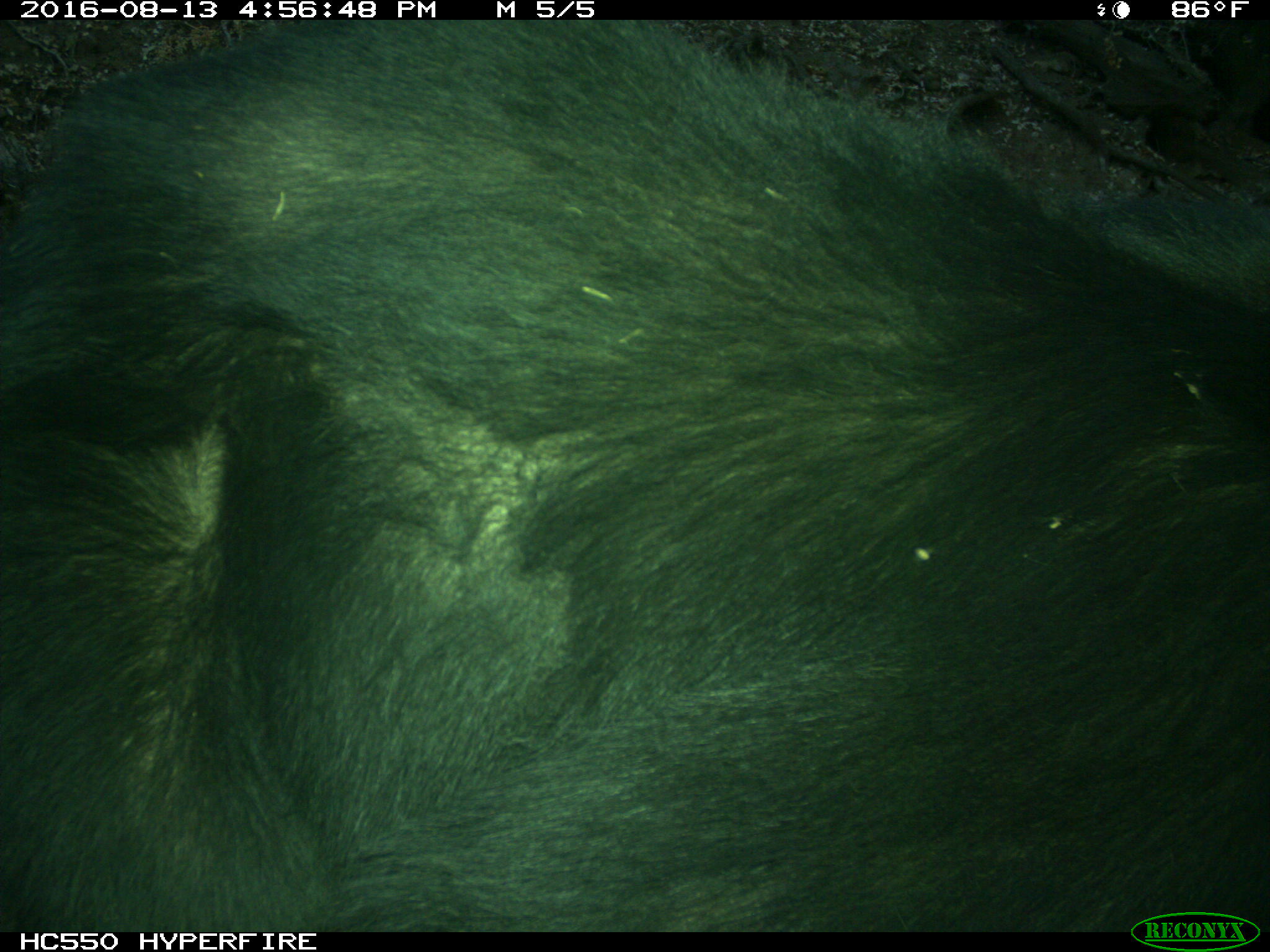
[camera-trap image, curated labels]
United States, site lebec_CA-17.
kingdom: Animalia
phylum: Chordata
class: Mammalia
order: Carnivora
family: Ursidae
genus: Ursus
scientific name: Ursus americanus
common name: american black bear